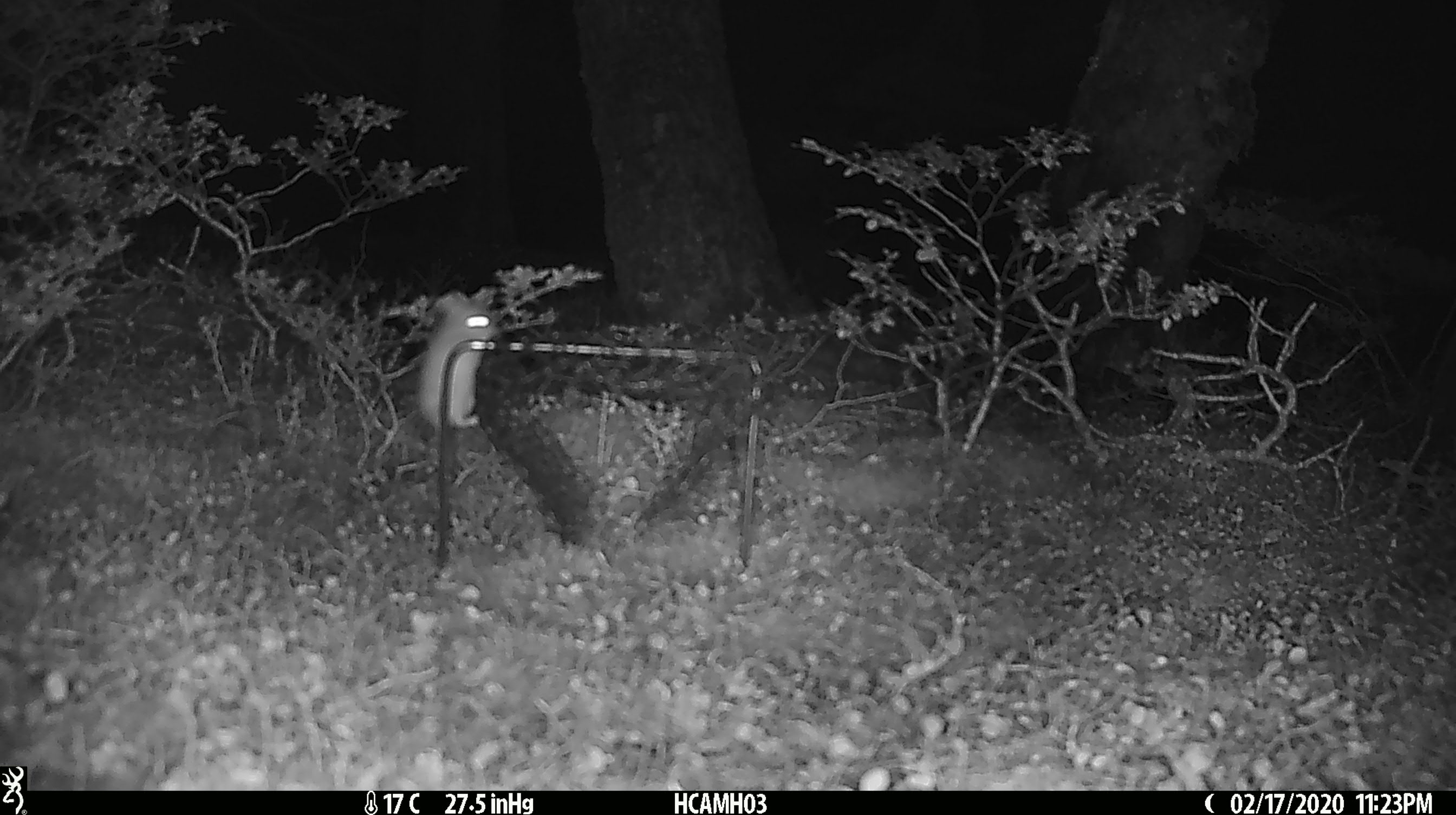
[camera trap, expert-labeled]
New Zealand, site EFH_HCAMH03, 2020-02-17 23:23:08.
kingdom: Animalia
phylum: Chordata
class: Mammalia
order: Rodentia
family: Muridae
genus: Mus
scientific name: Mus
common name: mouse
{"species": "mouse (Mus)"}